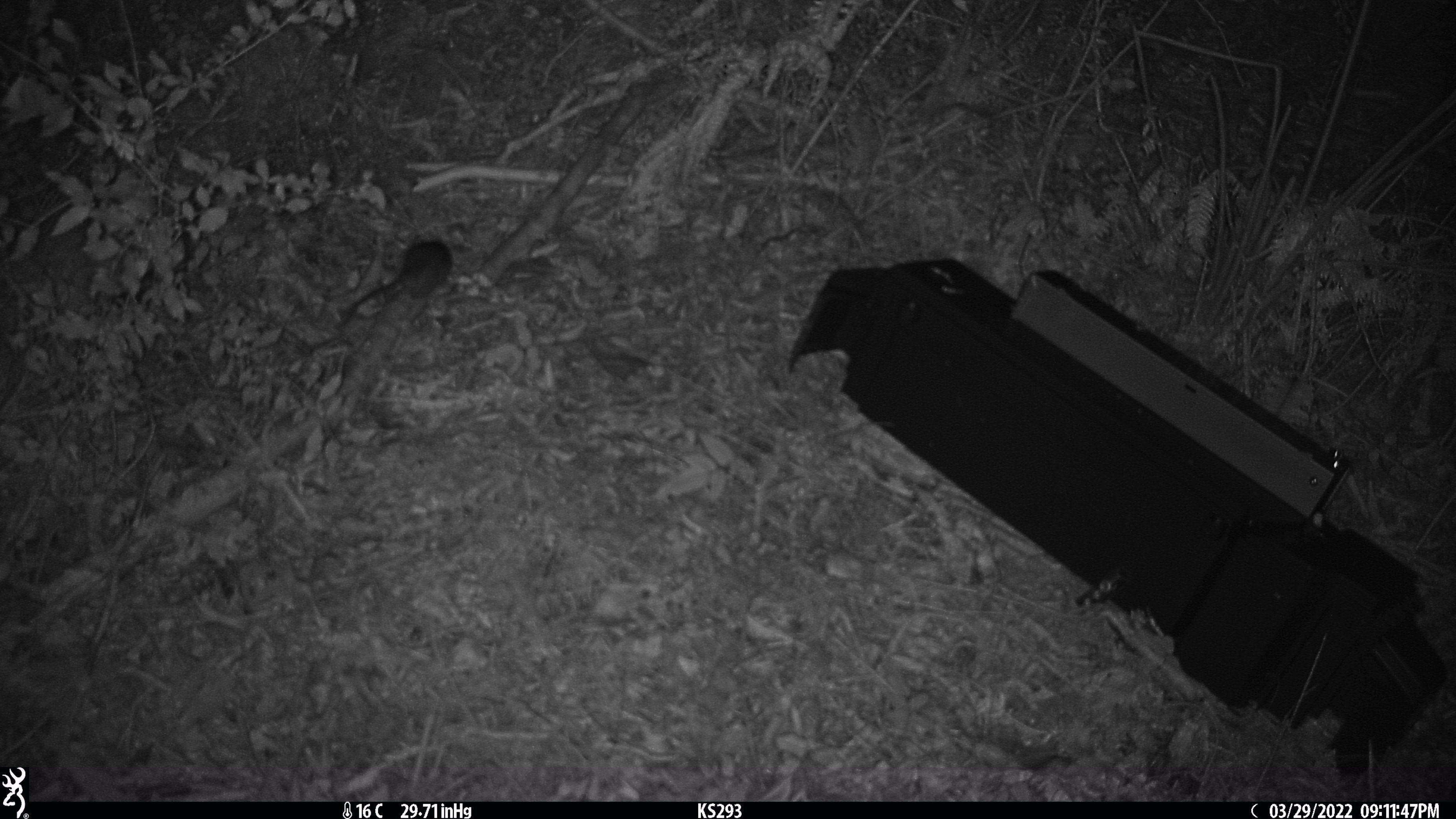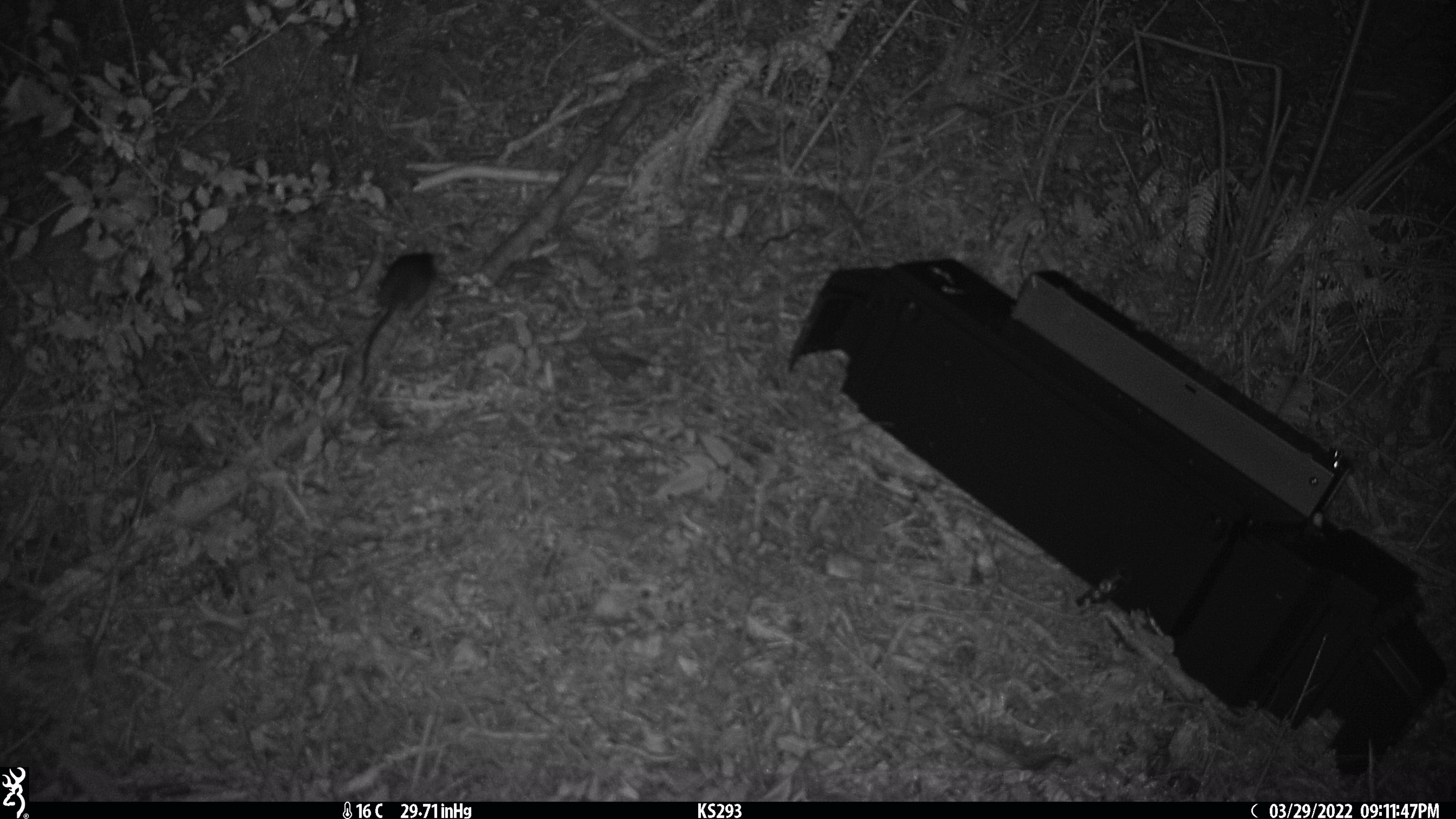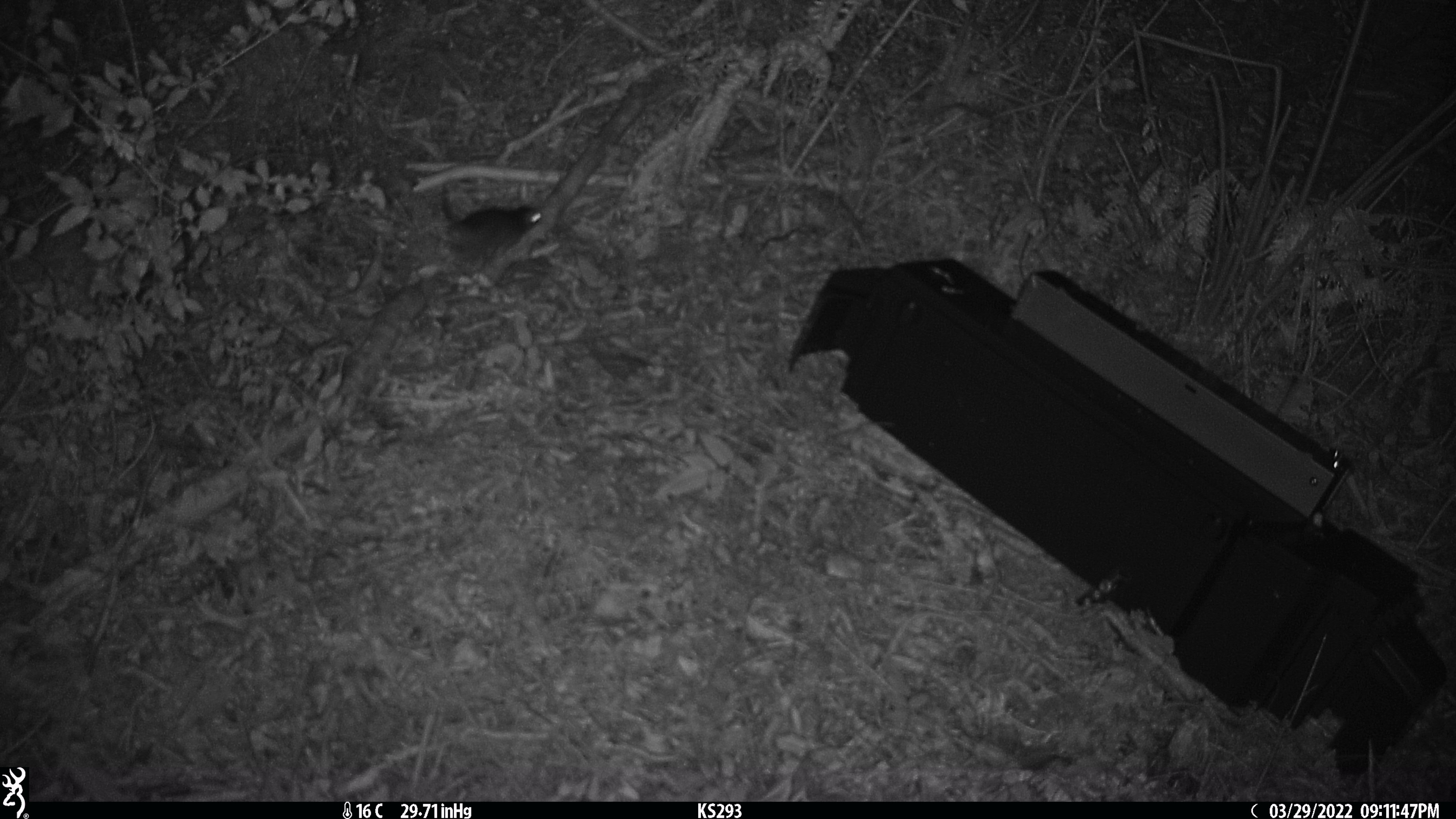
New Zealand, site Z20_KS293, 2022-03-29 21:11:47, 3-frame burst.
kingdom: Animalia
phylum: Chordata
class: Mammalia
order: Rodentia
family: Muridae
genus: Rattus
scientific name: Rattus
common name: rat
Rat (Rattus).